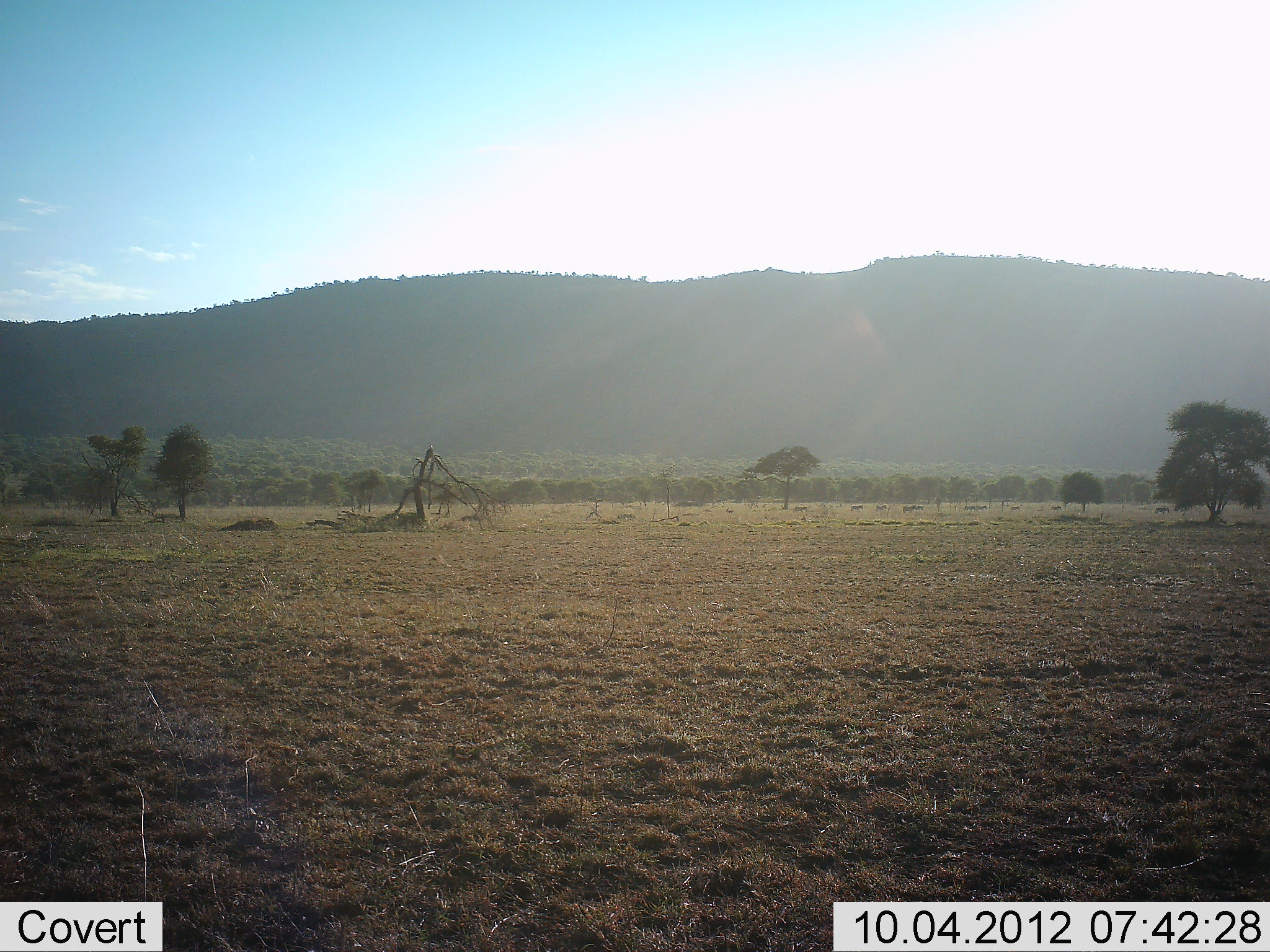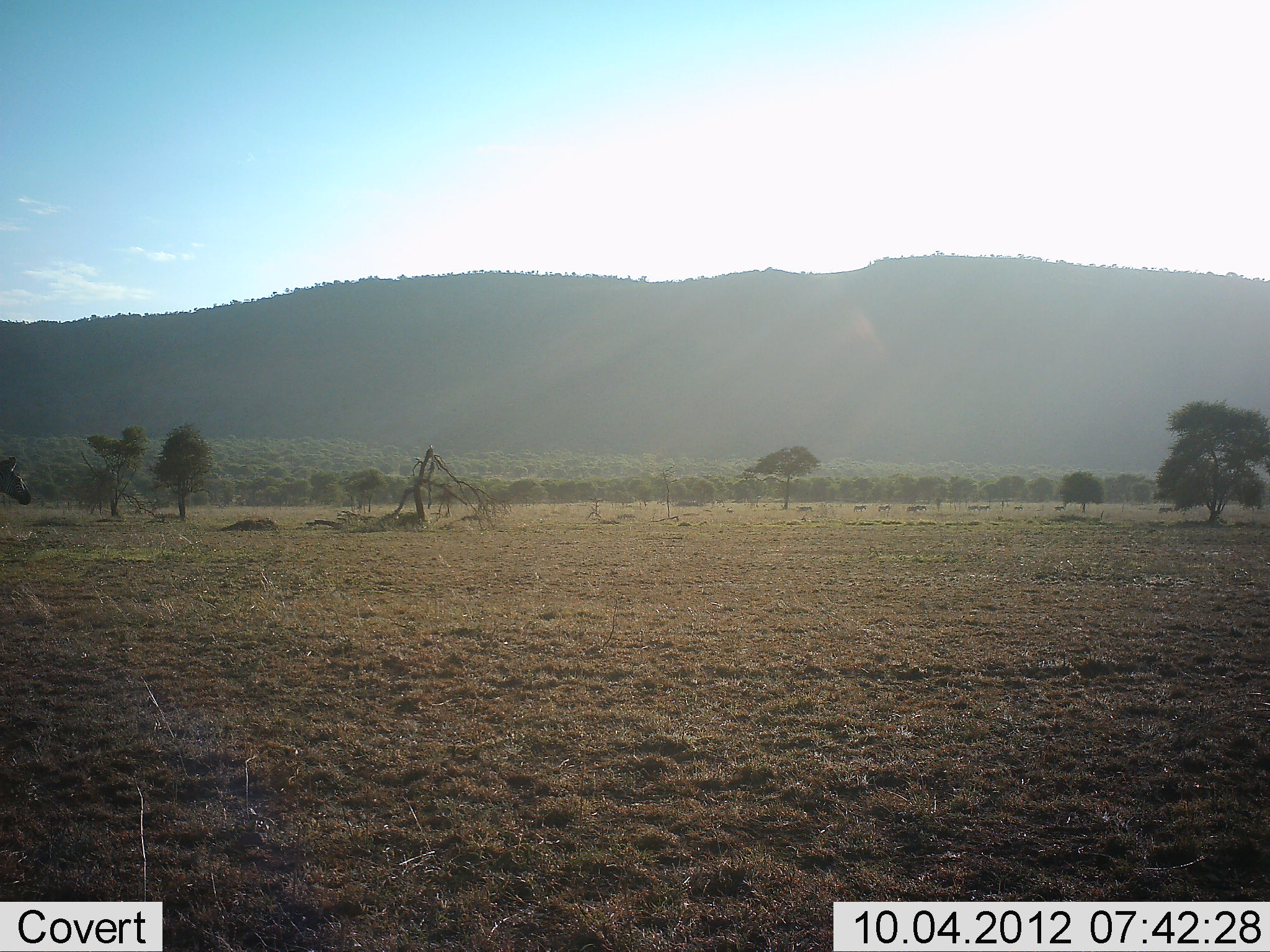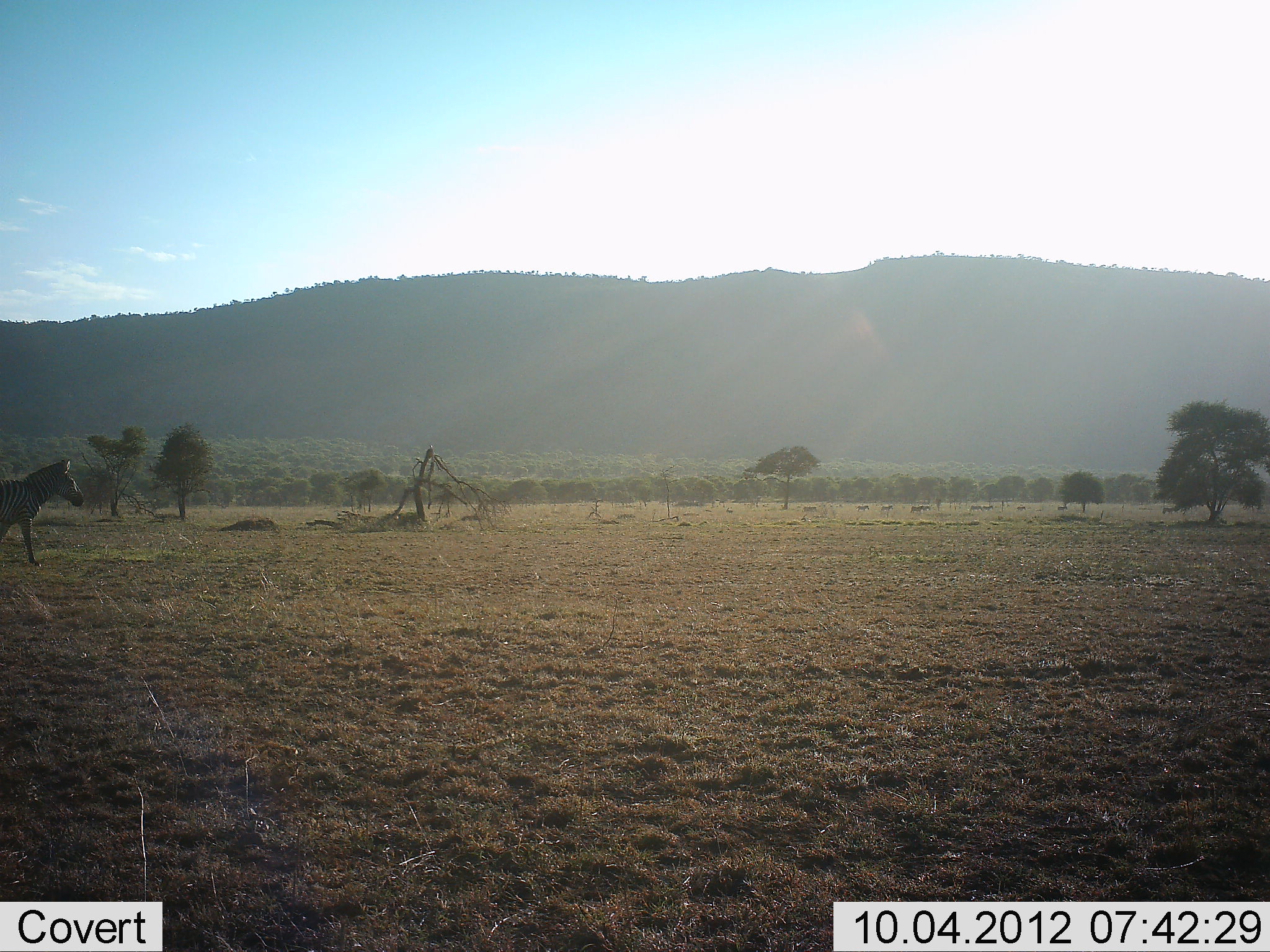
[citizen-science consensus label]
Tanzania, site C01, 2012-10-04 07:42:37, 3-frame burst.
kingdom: Animalia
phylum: Chordata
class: Mammalia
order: Perissodactyla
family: Equidae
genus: Equus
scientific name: Equus quagga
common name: plains zebra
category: zebra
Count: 1.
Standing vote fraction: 0%.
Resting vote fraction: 0%.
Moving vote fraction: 100%.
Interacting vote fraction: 0%.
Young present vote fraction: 0%.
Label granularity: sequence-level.